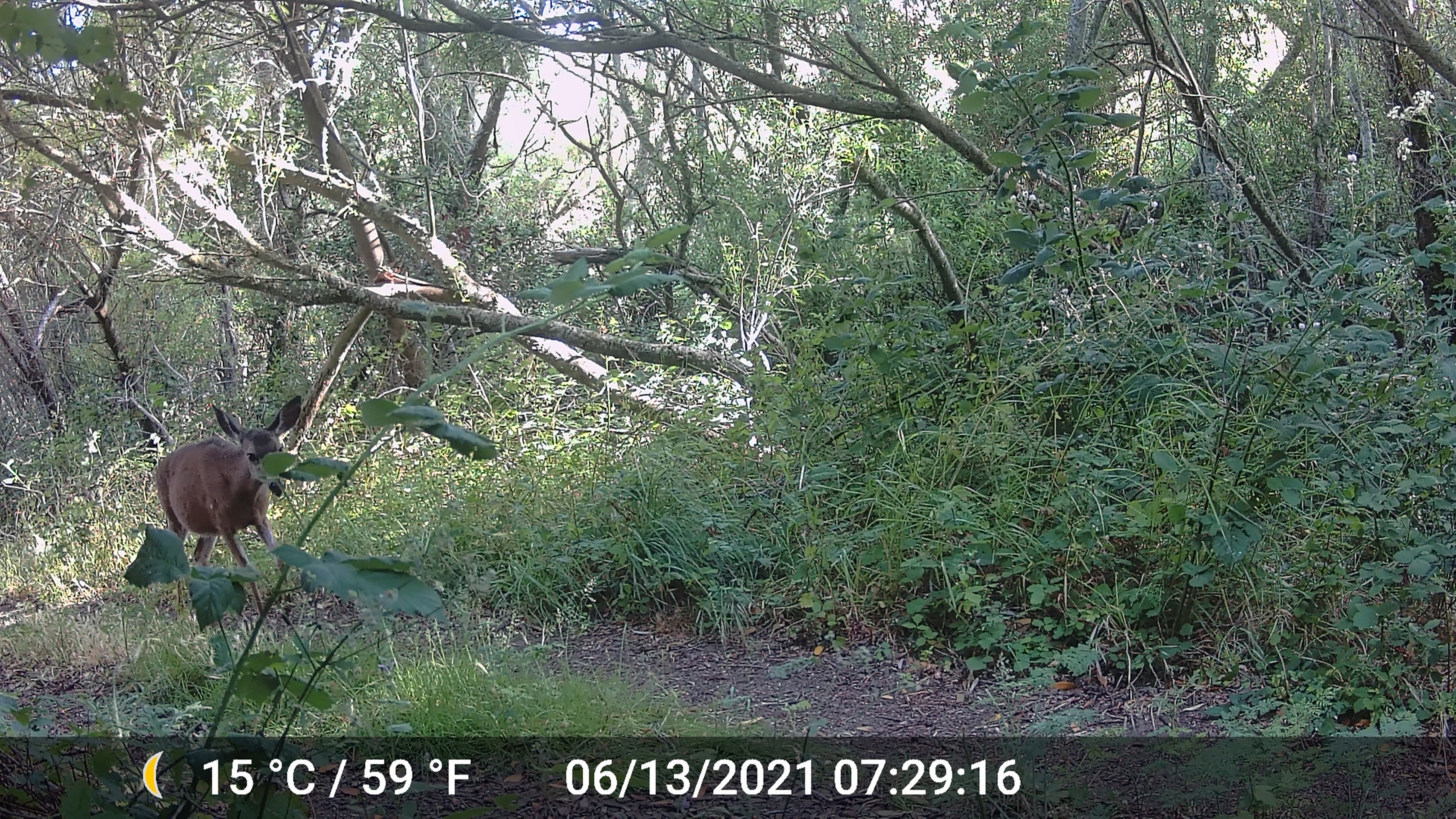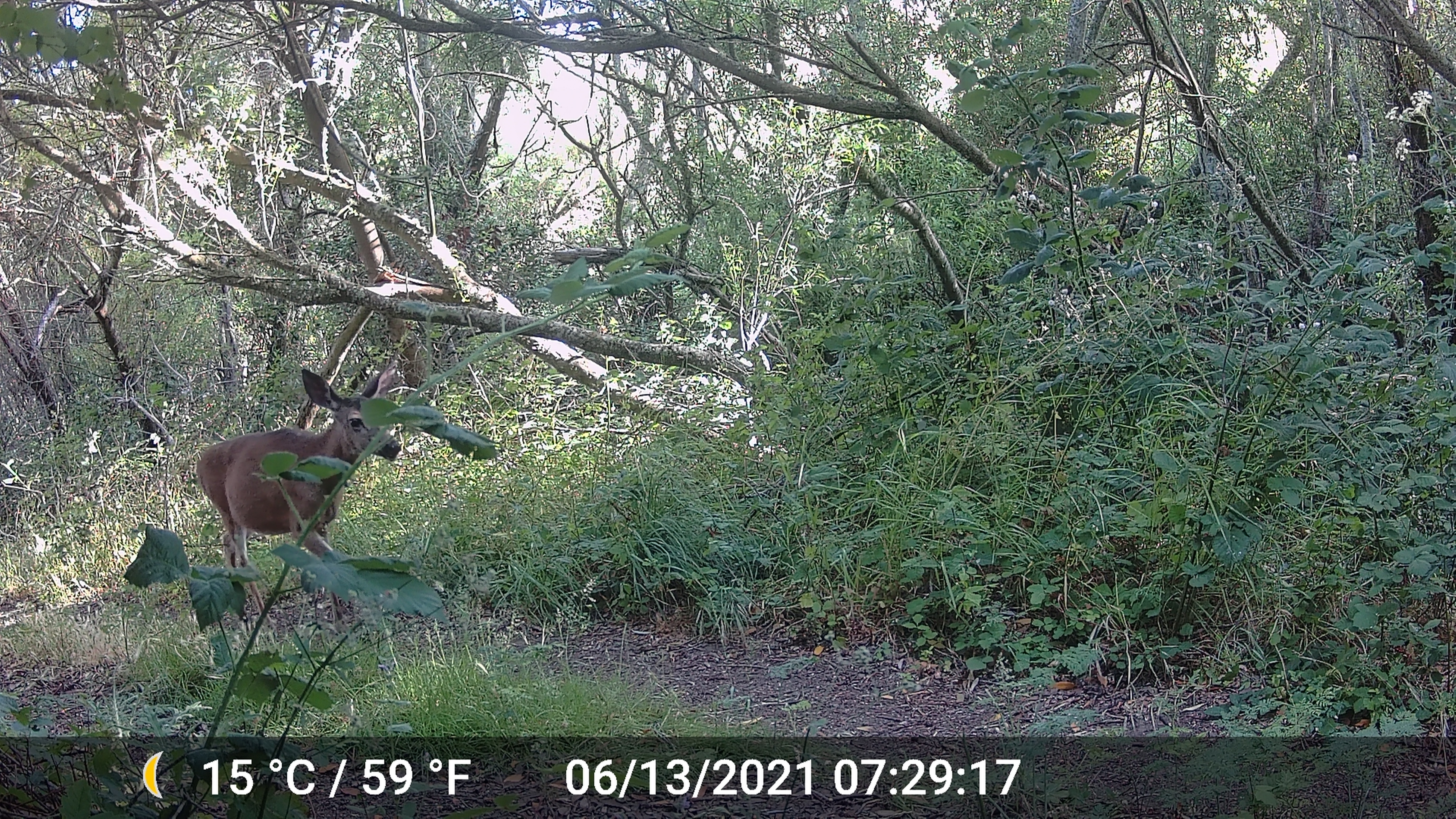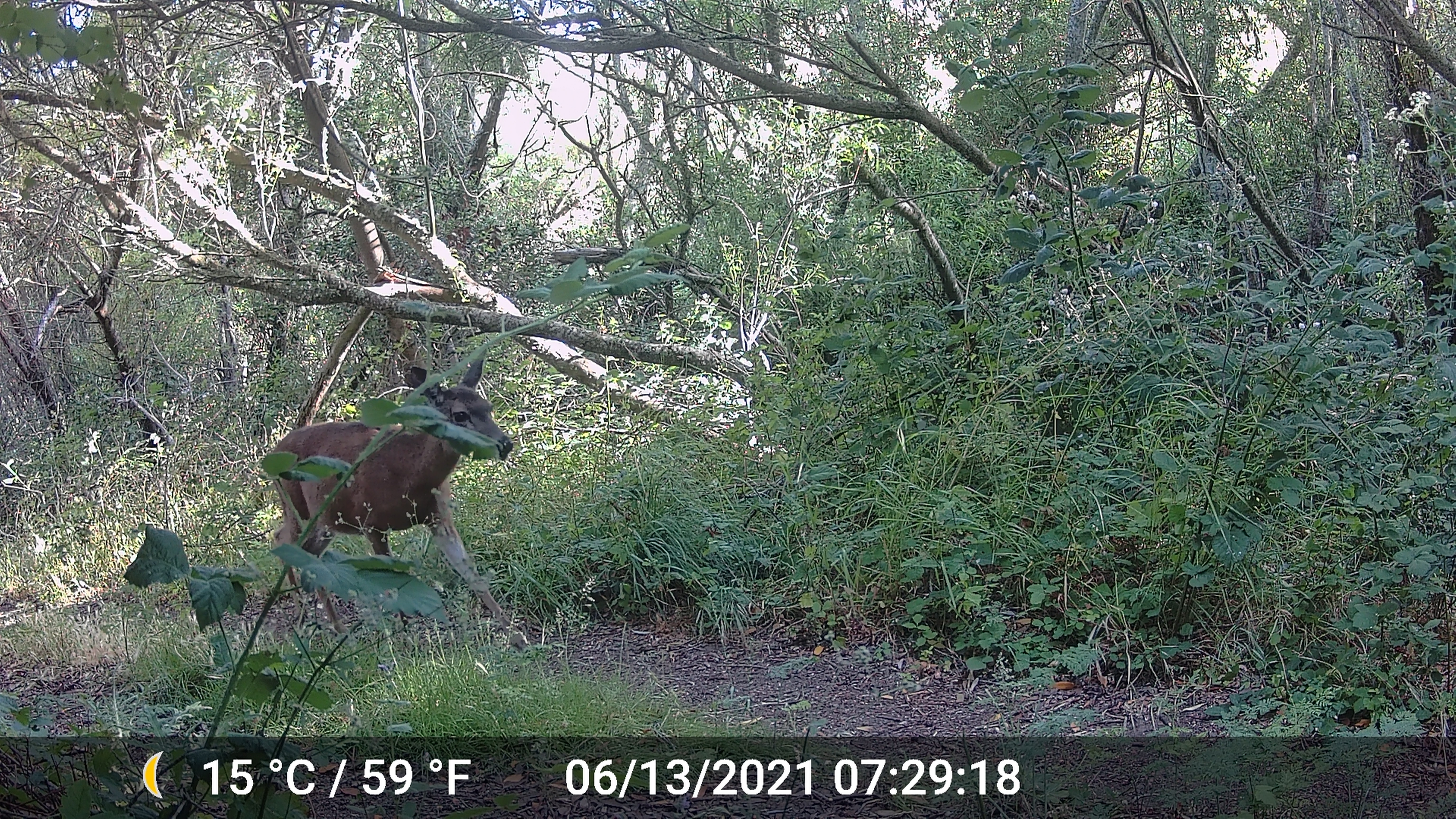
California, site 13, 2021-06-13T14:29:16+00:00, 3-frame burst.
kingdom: Animalia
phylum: Chordata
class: Mammalia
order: Artiodactyla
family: Cervidae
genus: Odocoileus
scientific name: Odocoileus hemionus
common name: mule deer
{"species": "mule deer (Odocoileus hemionus)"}